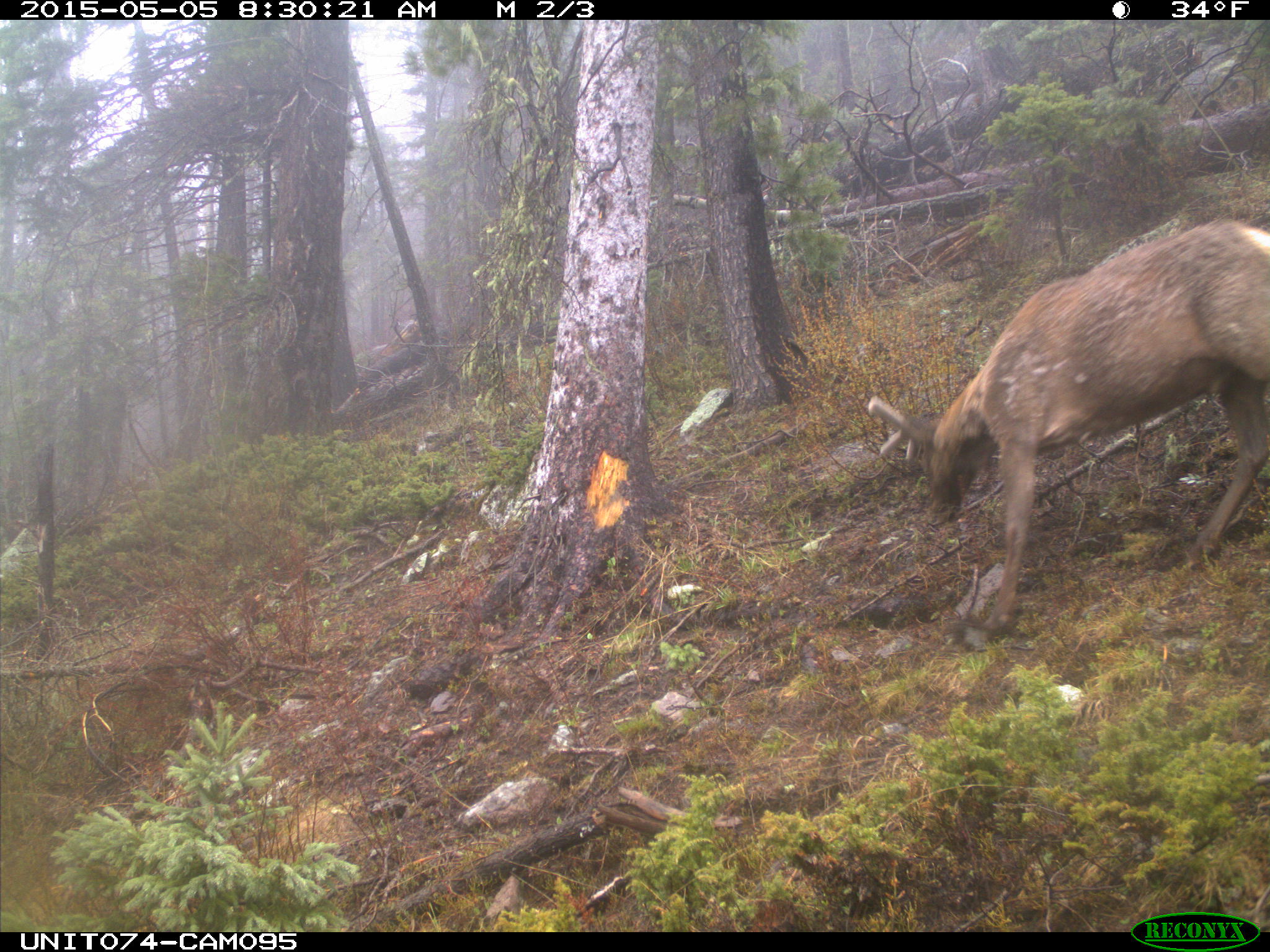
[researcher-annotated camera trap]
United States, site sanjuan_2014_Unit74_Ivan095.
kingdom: Animalia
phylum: Chordata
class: Mammalia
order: Artiodactyla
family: Cervidae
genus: Cervus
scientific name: Cervus elaphus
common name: red deer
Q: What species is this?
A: Cervus elaphus (red deer).